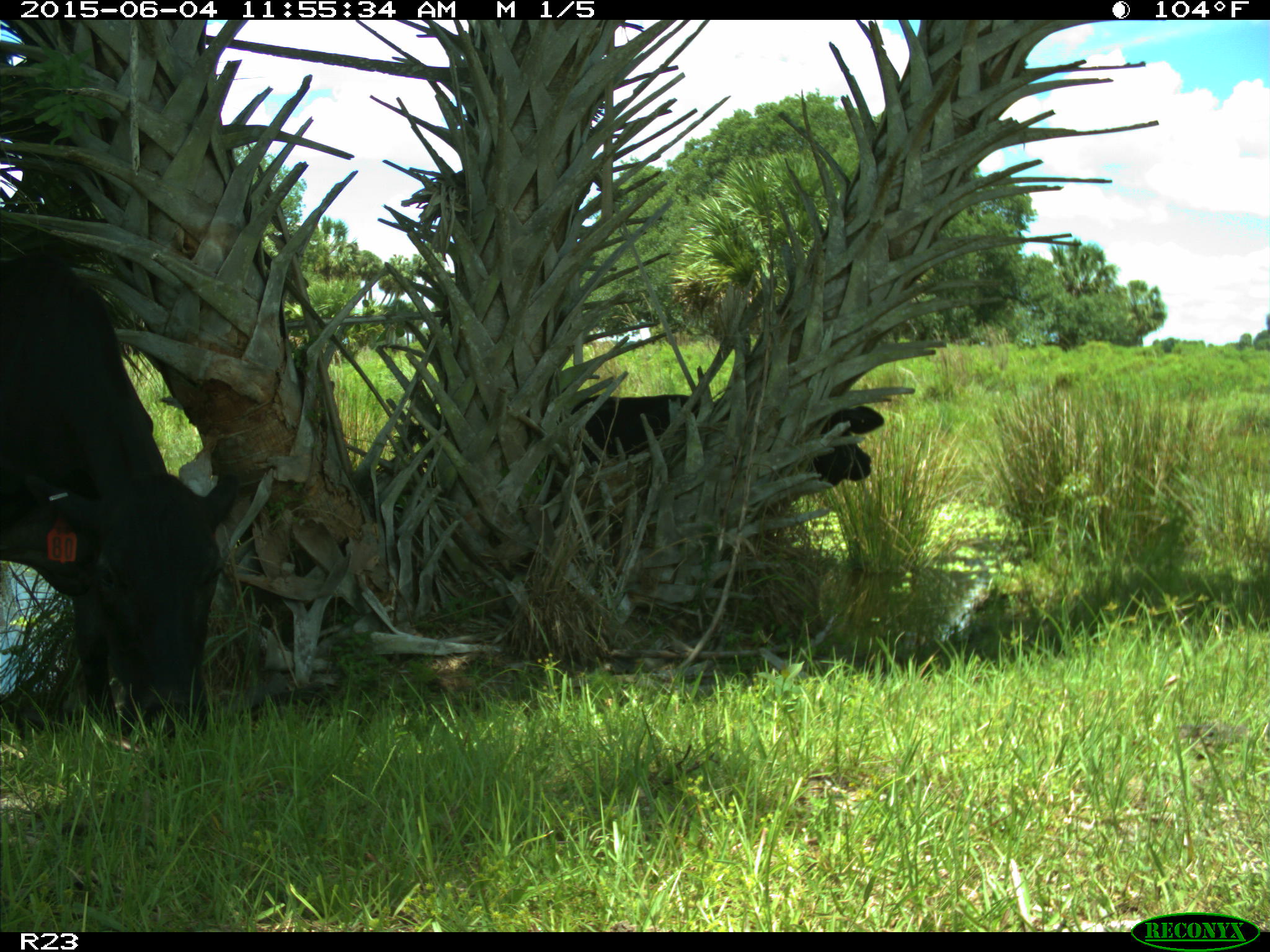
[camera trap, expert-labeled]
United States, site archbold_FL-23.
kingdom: Animalia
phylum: Chordata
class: Mammalia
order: Artiodactyla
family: Bovidae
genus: Bos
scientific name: Bos taurus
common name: domestic cow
Bos taurus (domestic cow).